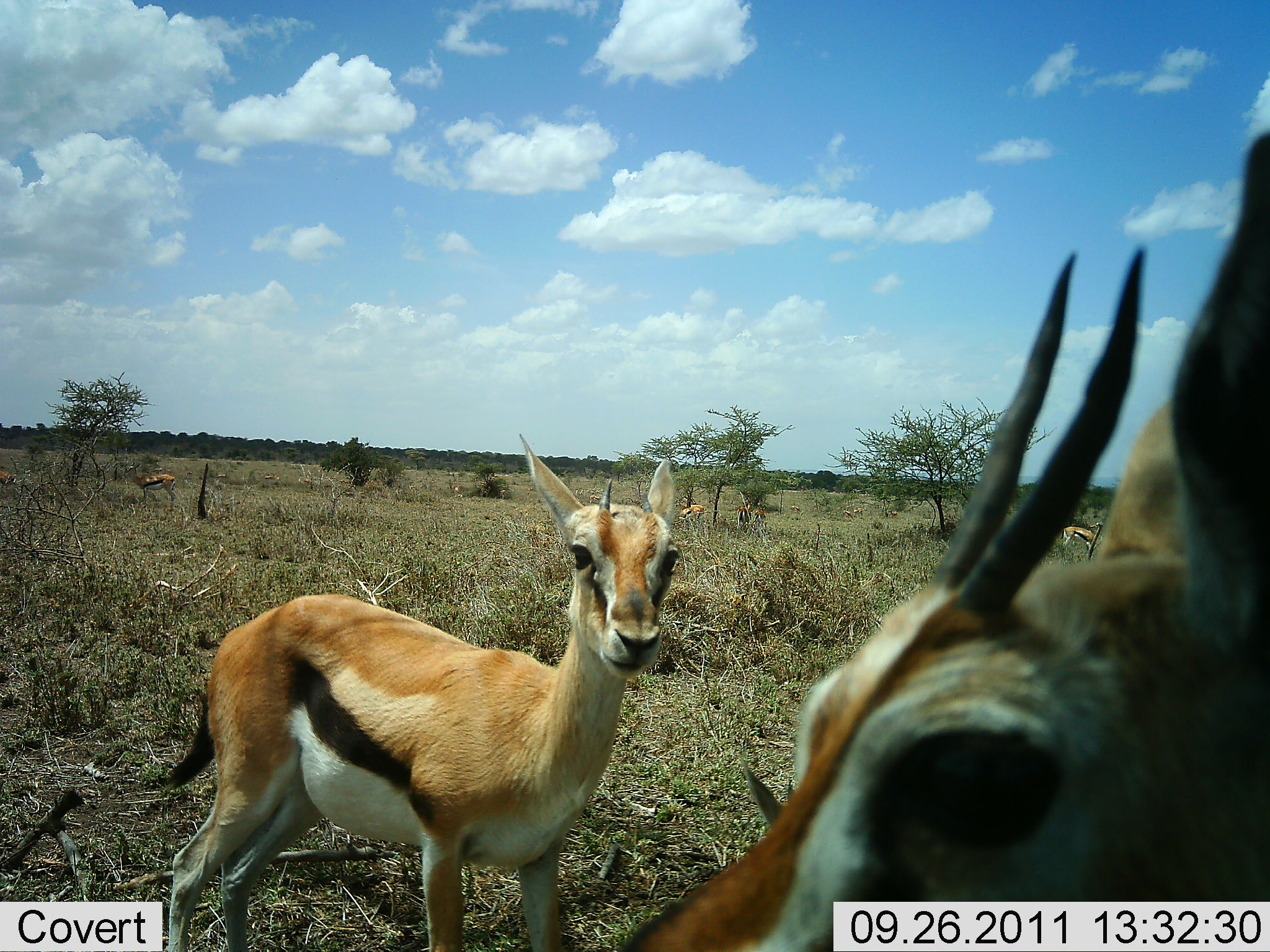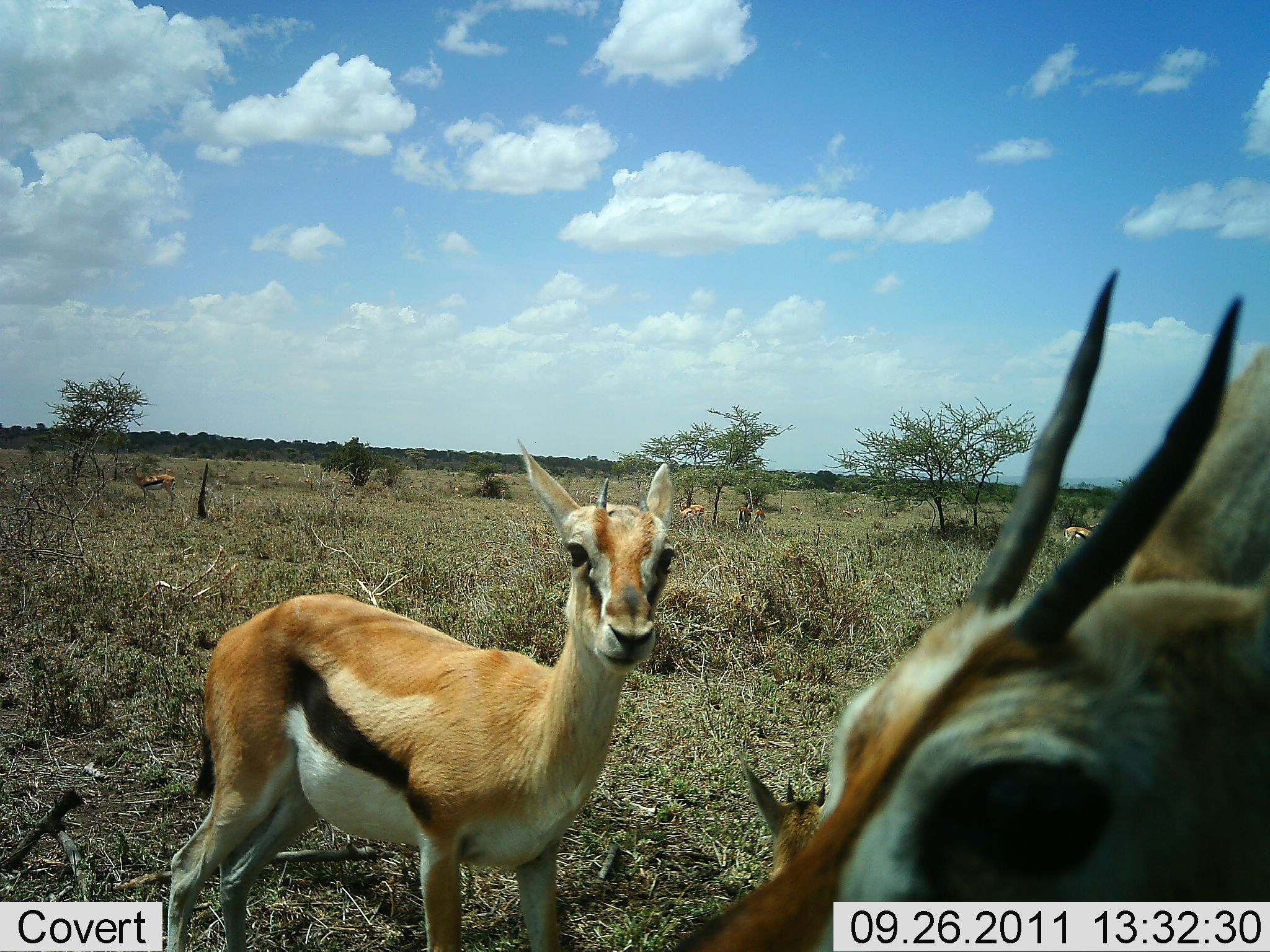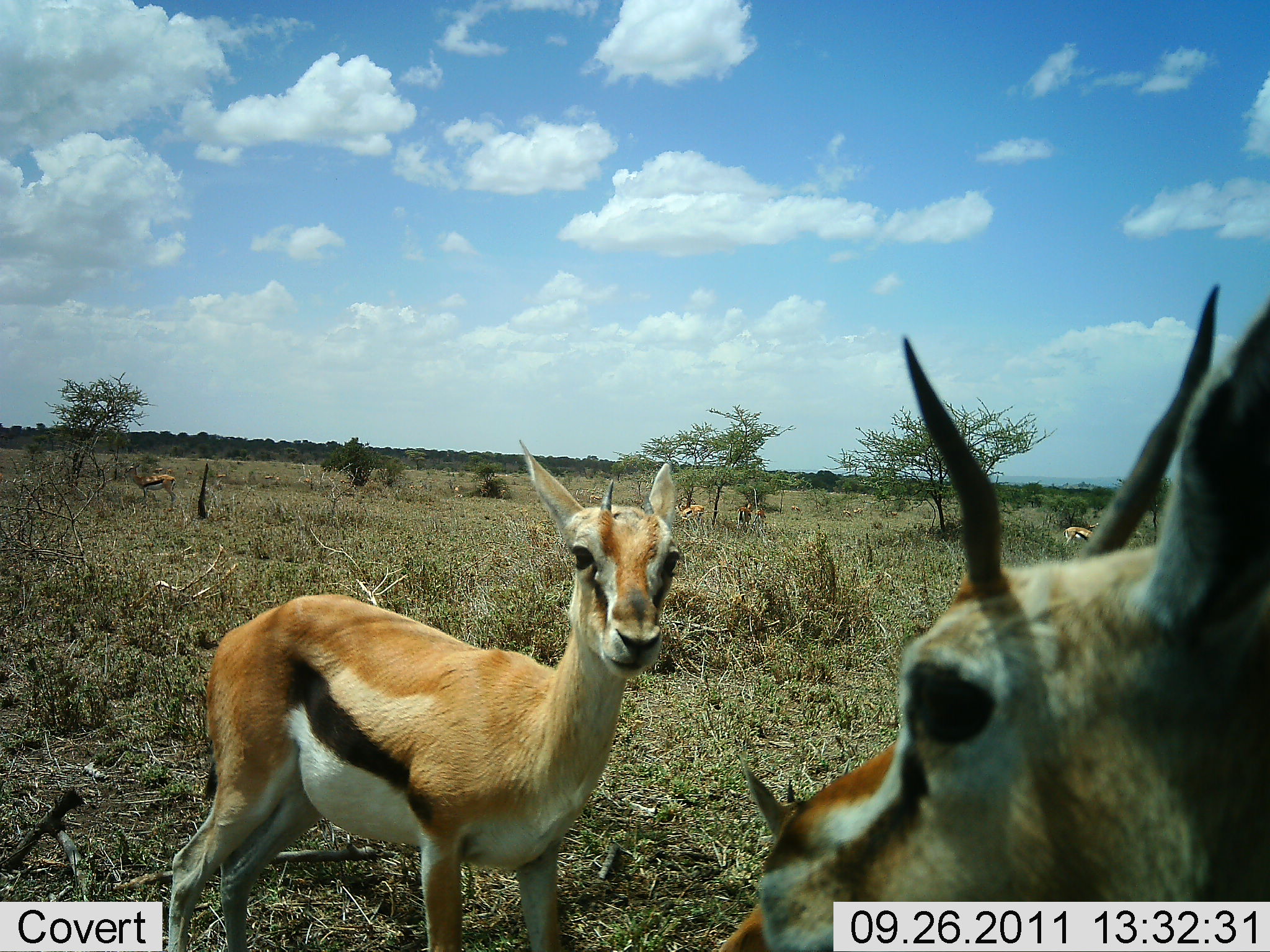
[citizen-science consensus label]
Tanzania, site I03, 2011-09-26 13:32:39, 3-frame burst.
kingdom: Animalia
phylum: Chordata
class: Mammalia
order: Artiodactyla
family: Bovidae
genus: Eudorcas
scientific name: Eudorcas thomsonii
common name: thomson's gazelle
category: gazellethomsons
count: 2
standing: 87%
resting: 13%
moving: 0%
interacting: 13%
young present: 7%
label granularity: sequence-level